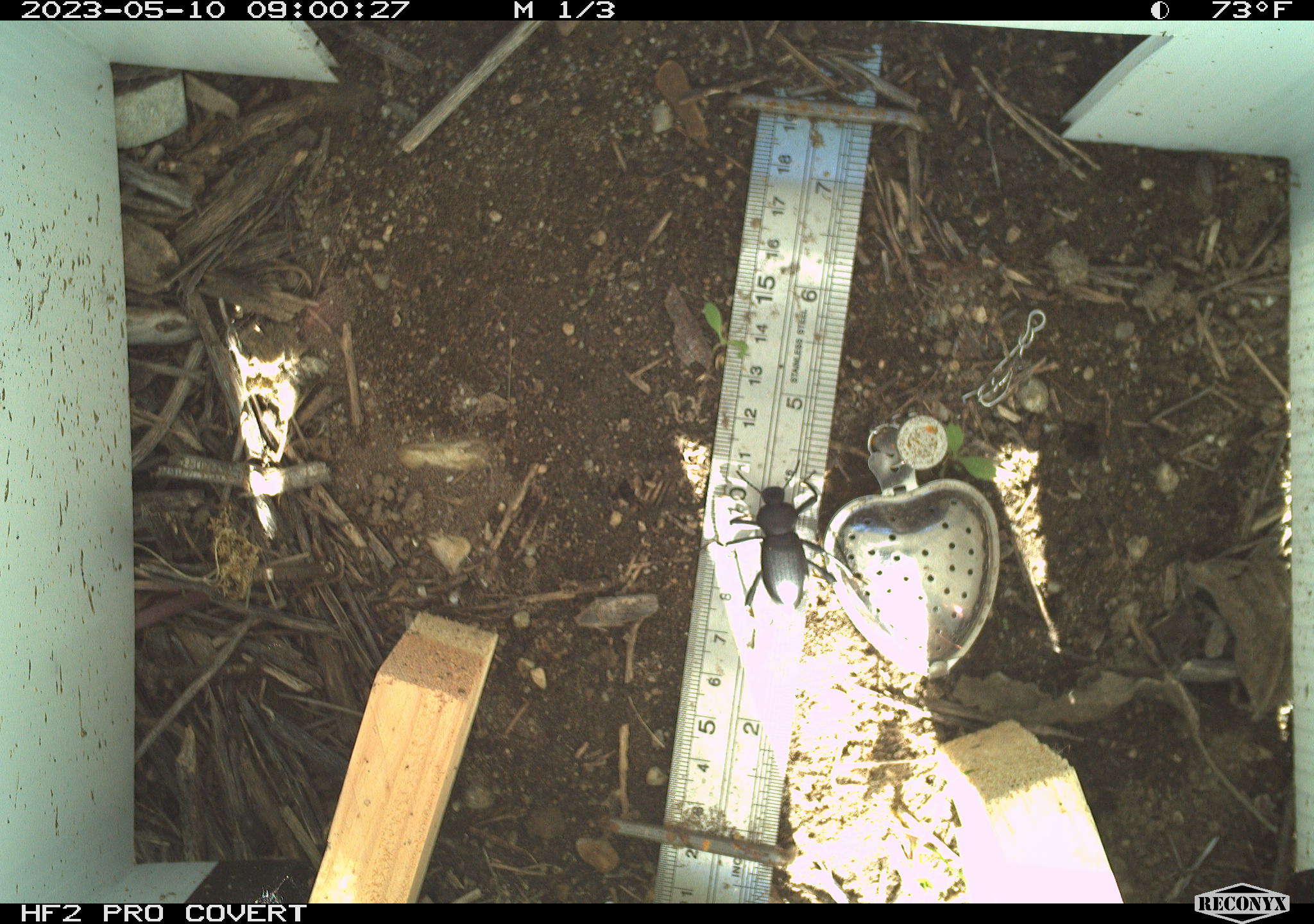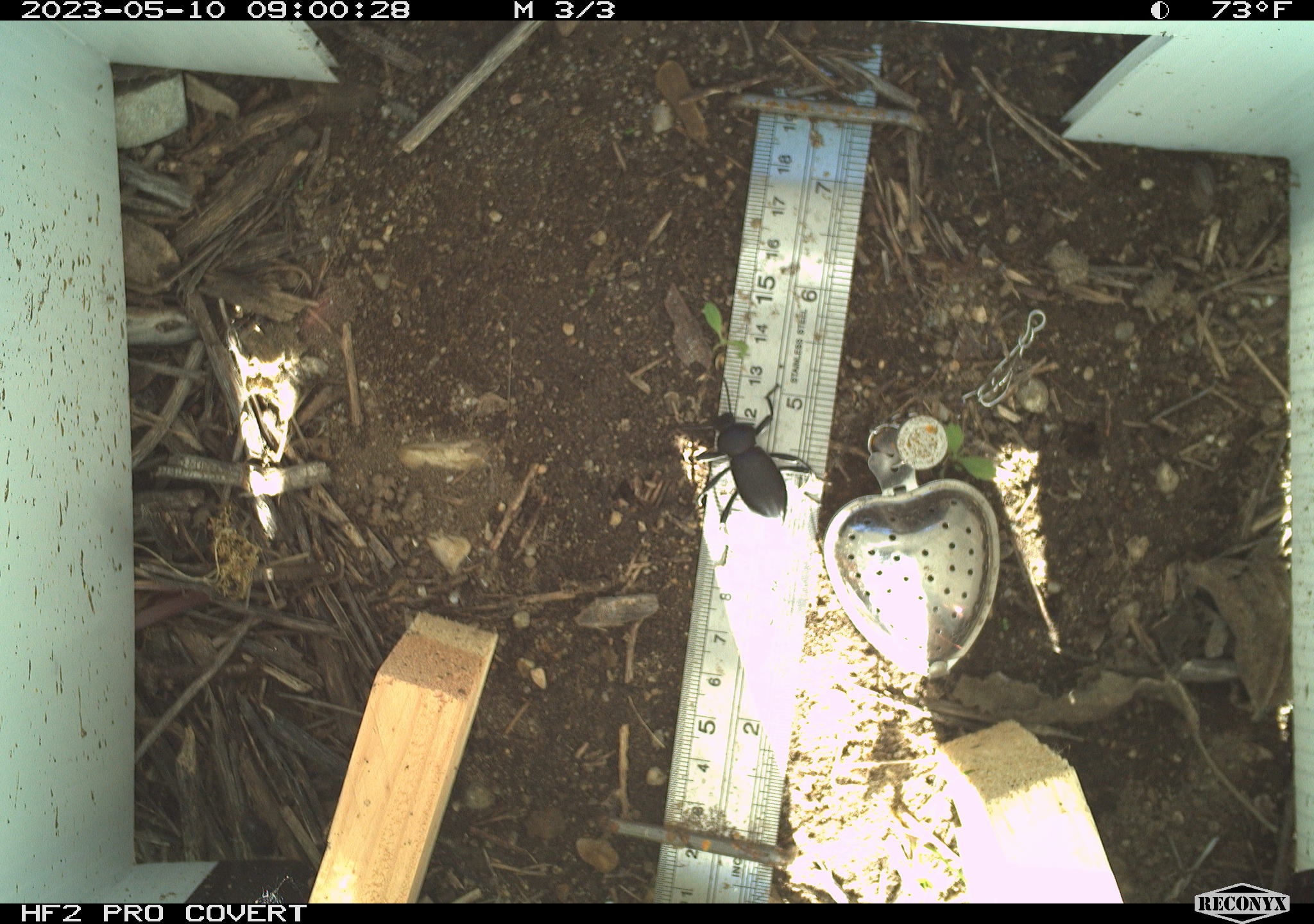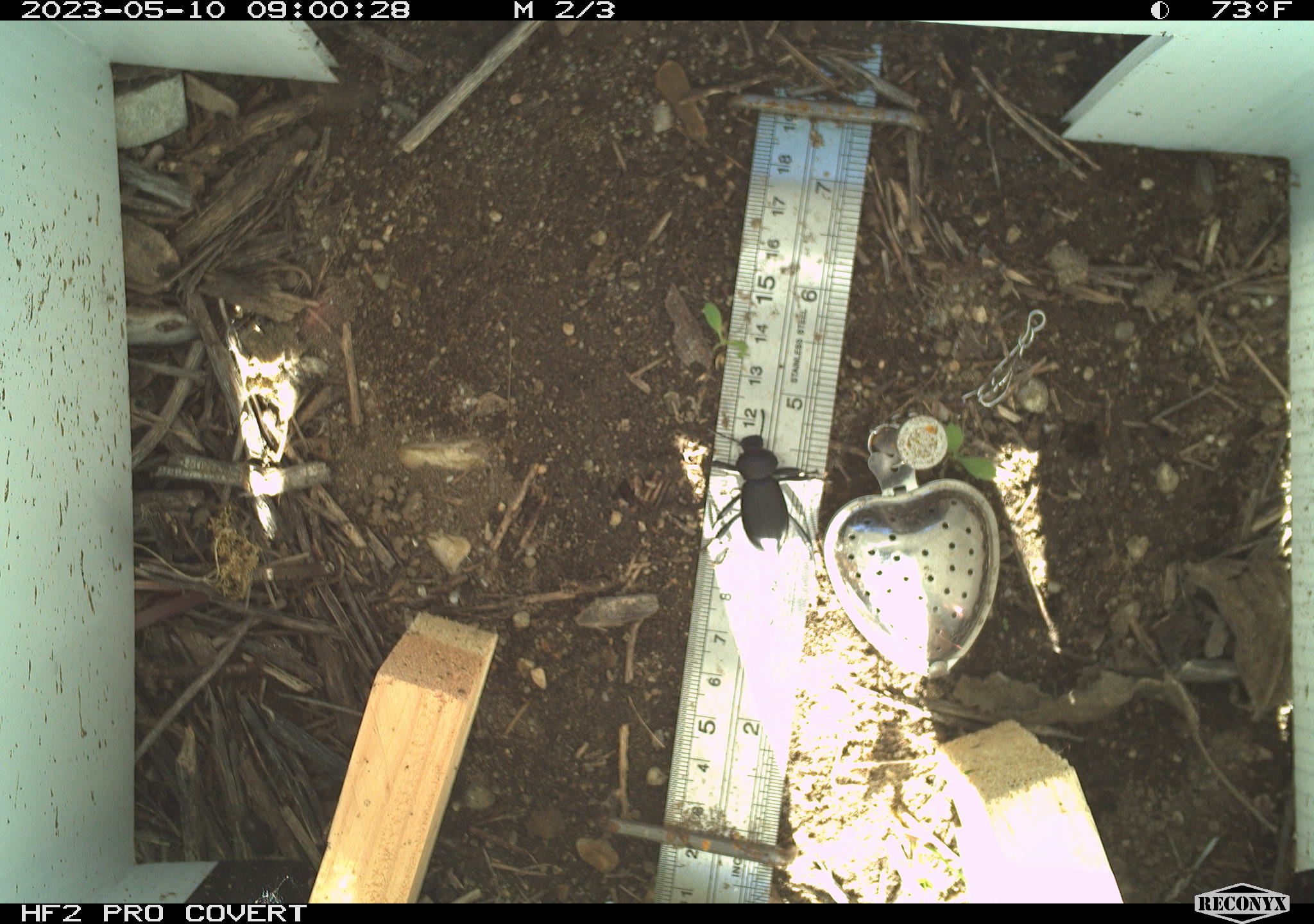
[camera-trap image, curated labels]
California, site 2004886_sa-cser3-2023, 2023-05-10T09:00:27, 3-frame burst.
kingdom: Animalia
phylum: Arthropoda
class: Insecta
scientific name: Insecta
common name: insect